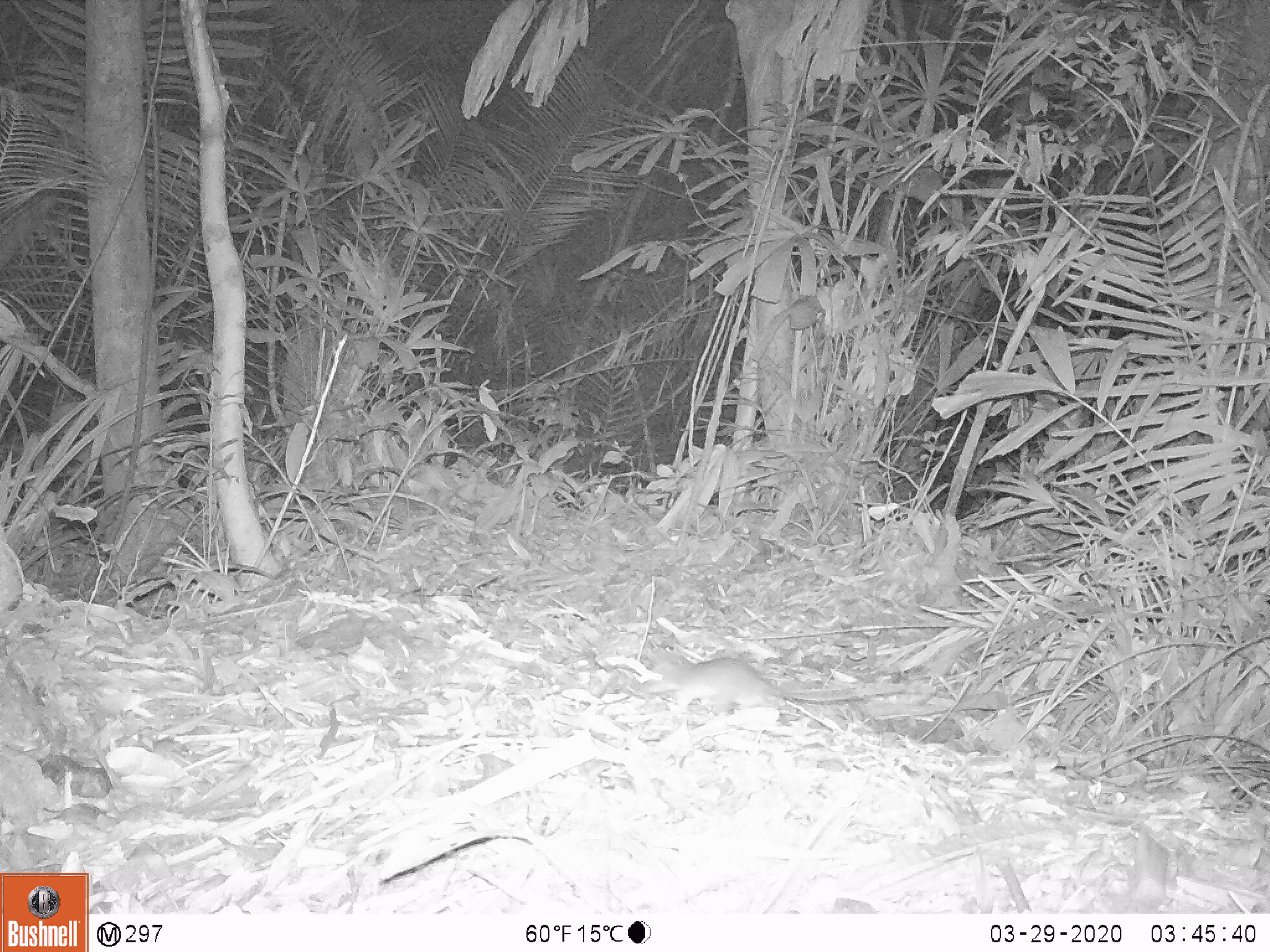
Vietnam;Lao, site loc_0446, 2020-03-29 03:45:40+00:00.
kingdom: Animalia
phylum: Chordata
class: Mammalia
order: Rodentia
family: Muridae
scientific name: Muridae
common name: old-world mice and rats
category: unidentified murid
Unidentified murid (old-world mice and rats) (Muridae). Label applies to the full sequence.